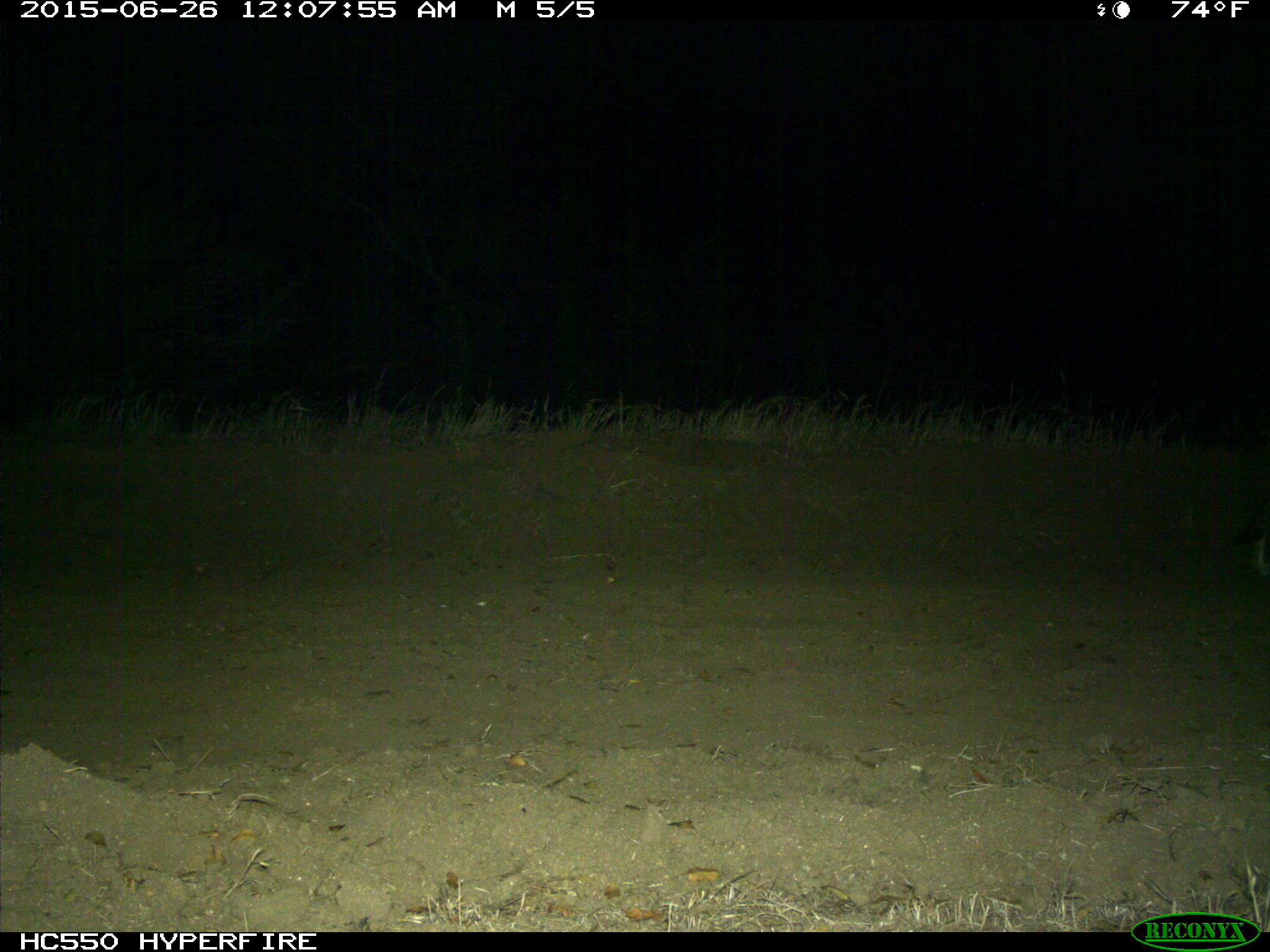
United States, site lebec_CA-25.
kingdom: Animalia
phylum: Chordata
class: Mammalia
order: Carnivora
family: Canidae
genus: Canis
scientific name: Canis latrans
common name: coyote